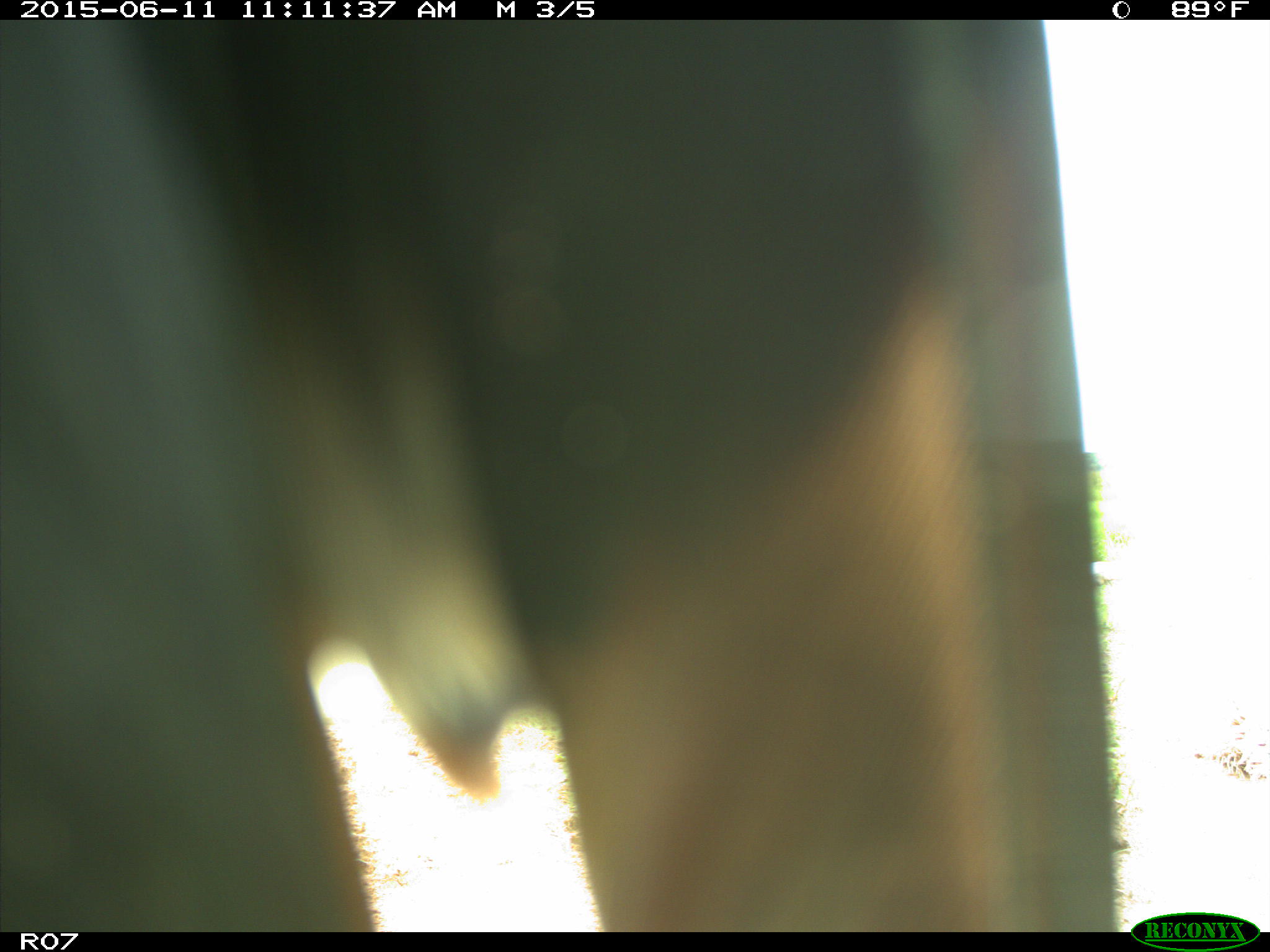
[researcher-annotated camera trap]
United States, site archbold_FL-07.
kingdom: Animalia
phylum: Chordata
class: Mammalia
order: Artiodactyla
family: Bovidae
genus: Bos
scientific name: Bos taurus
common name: domestic cow